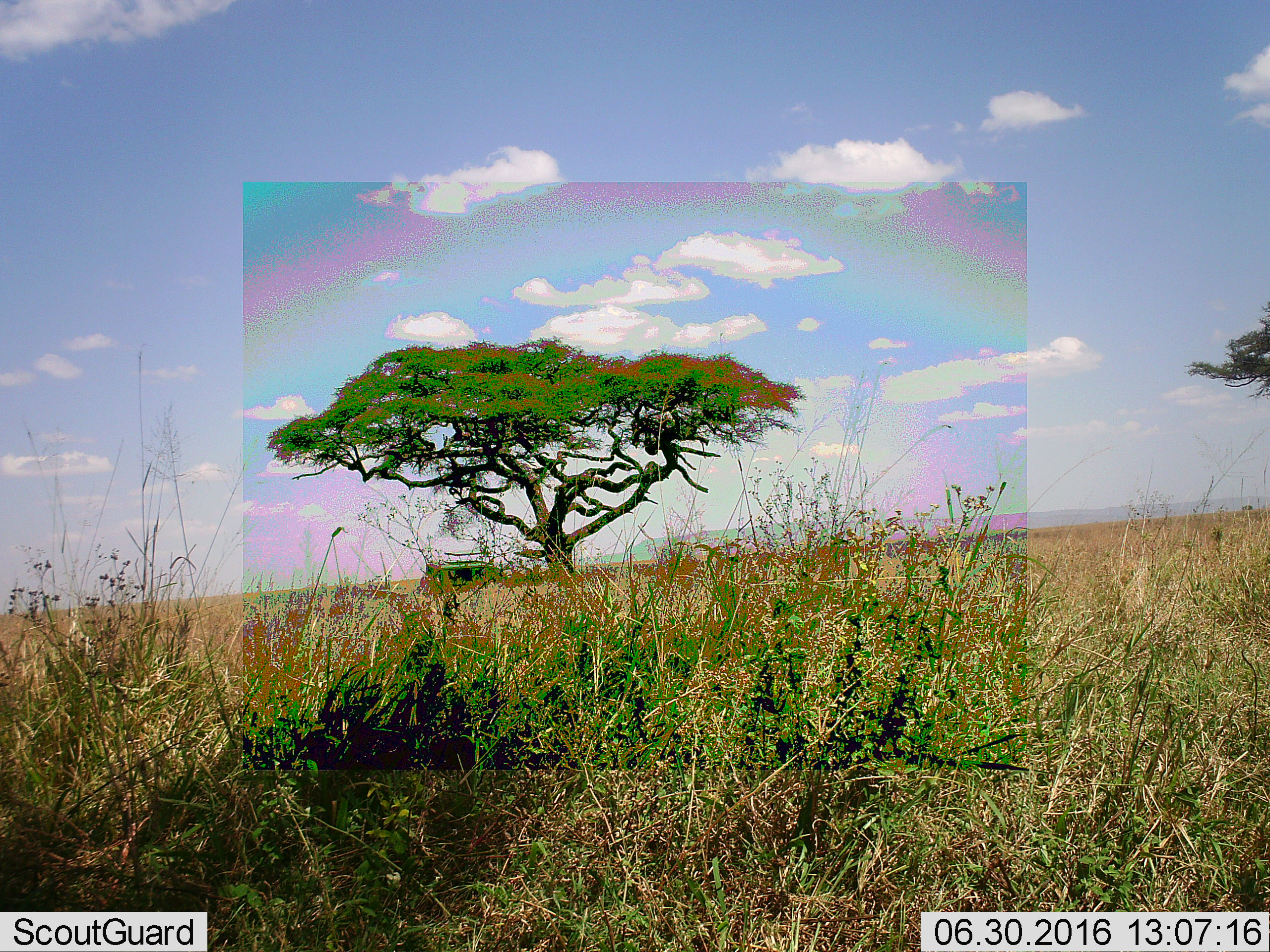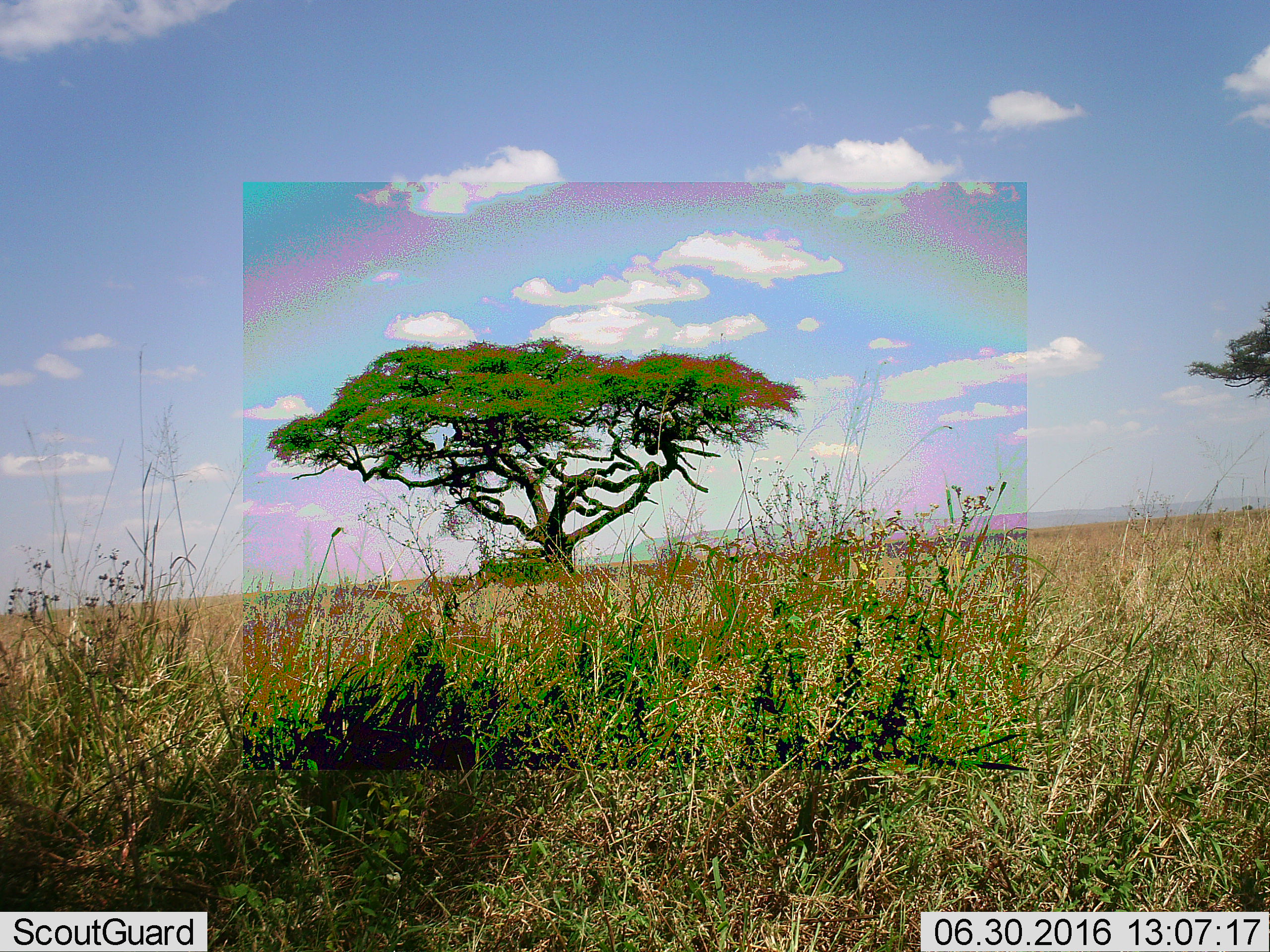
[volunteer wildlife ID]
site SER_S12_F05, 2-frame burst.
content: unidentified animal